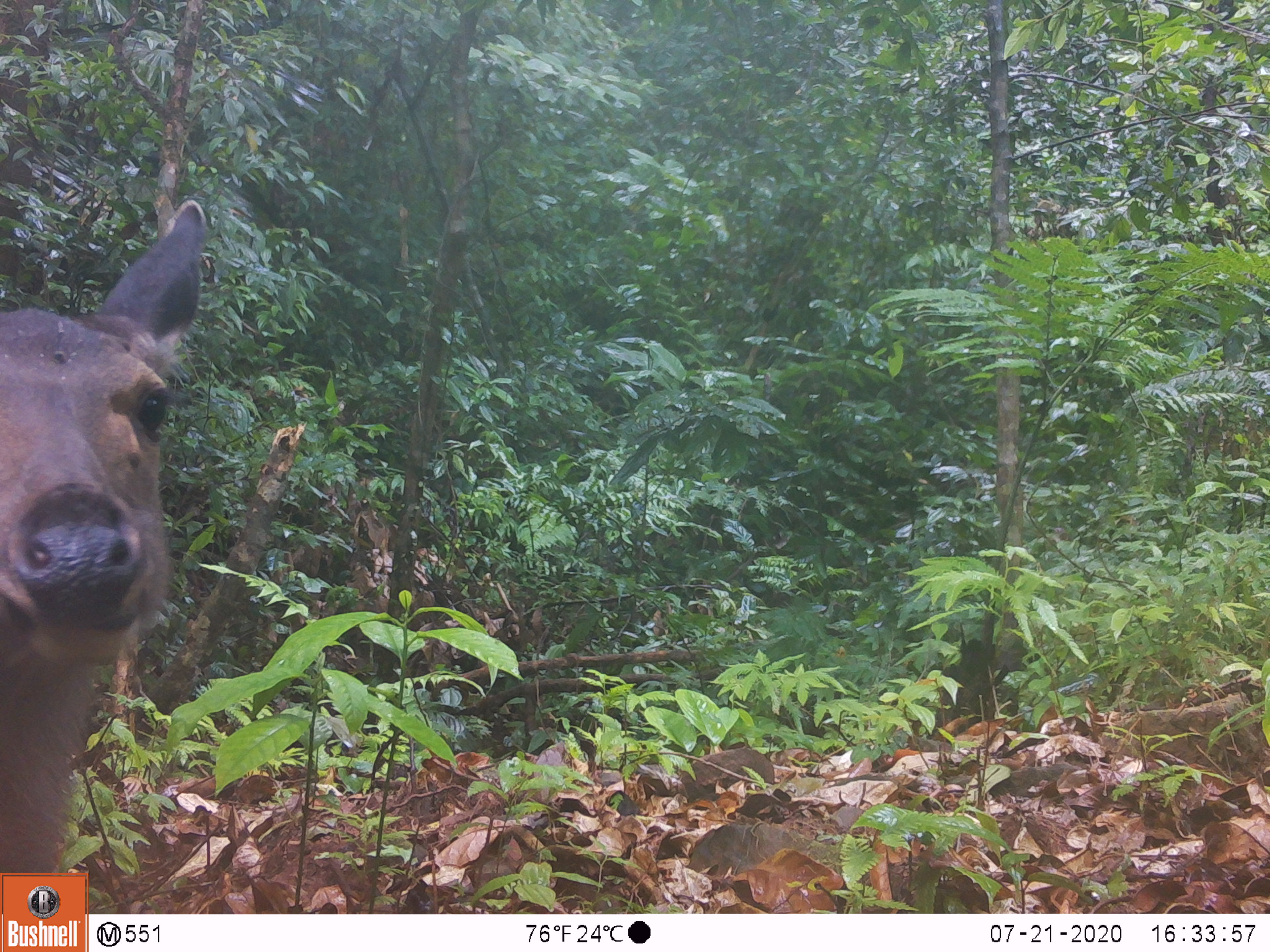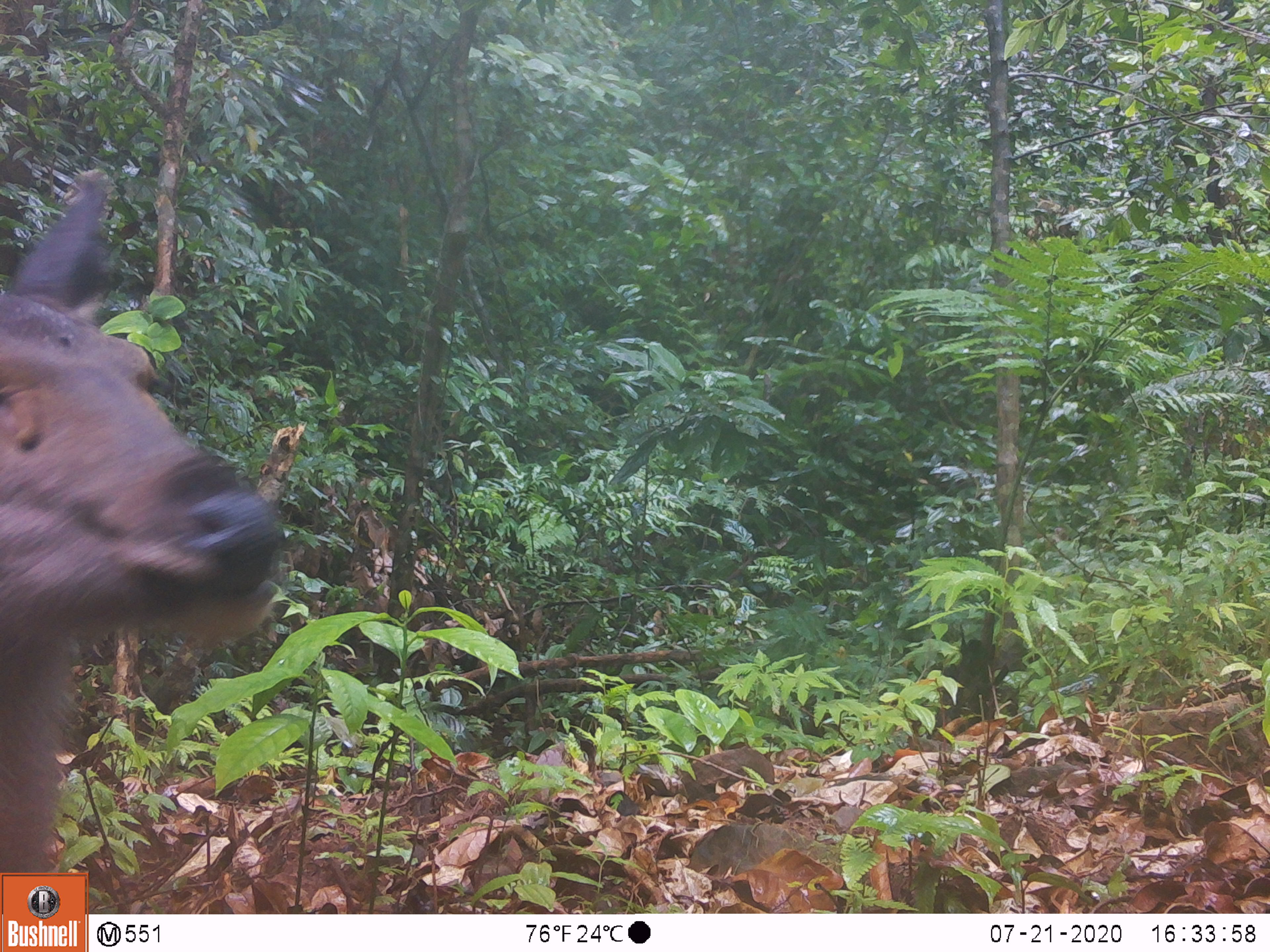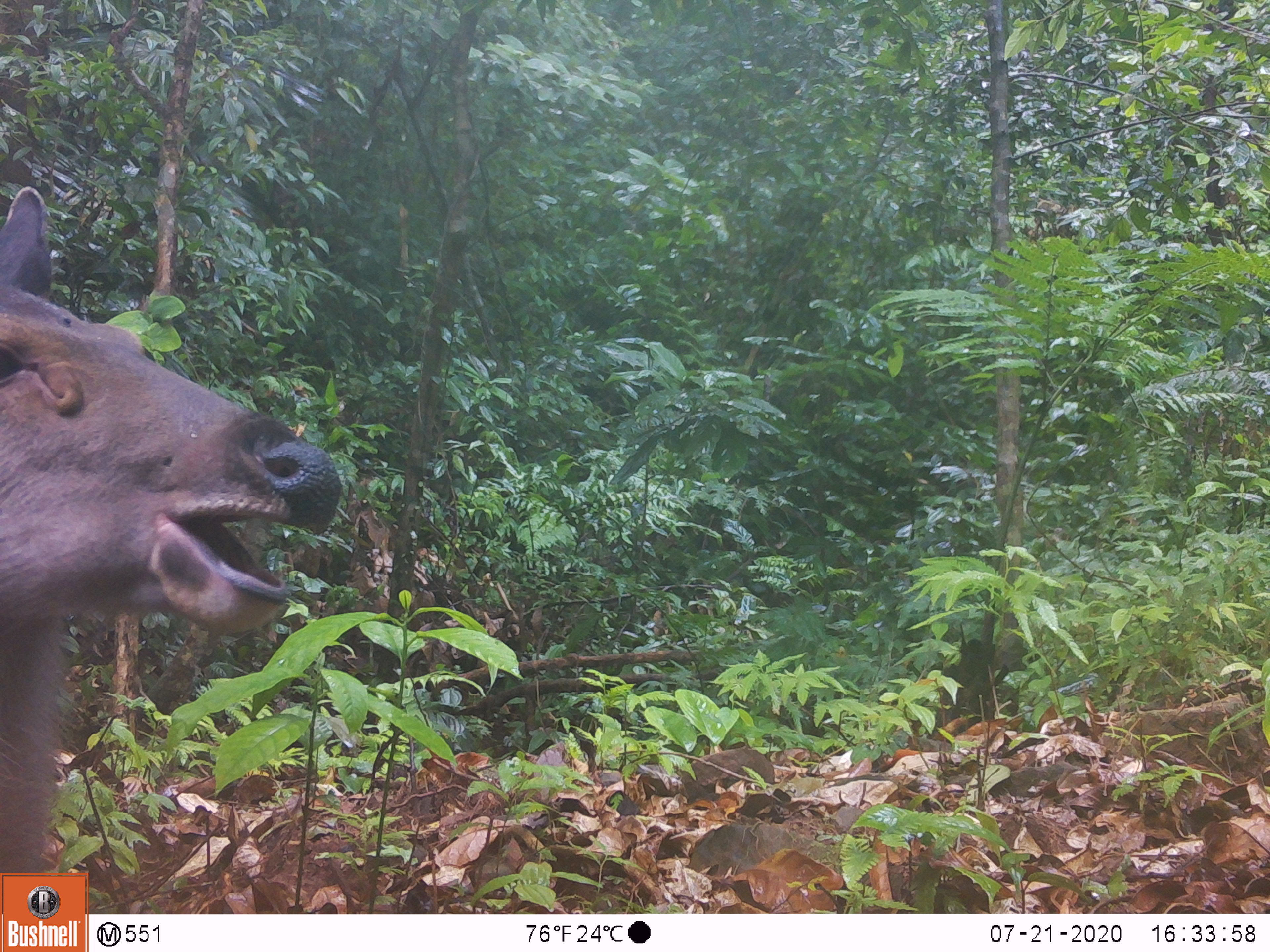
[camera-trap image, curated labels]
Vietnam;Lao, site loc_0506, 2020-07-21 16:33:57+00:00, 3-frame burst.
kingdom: Animalia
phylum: Chordata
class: Mammalia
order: Artiodactyla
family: Cervidae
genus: Rusa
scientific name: Rusa unicolor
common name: sambar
Sambar (Rusa unicolor). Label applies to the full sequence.